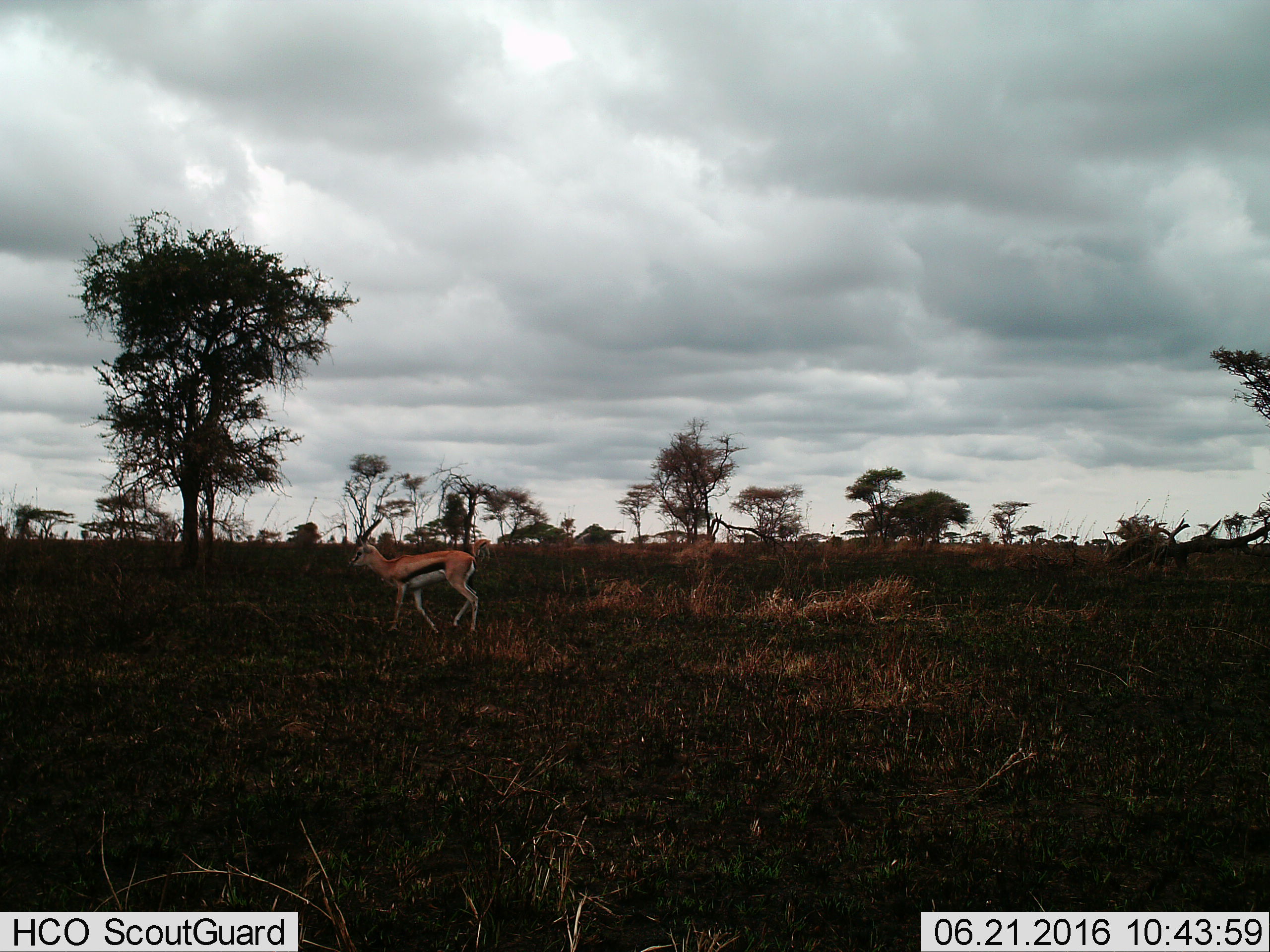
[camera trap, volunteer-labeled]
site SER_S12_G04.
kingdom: Animalia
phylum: Chordata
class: Mammalia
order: Artiodactyla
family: Bovidae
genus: Eudorcas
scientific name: Eudorcas thomsonii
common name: thomson's gazelle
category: gazellethomsons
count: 1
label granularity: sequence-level